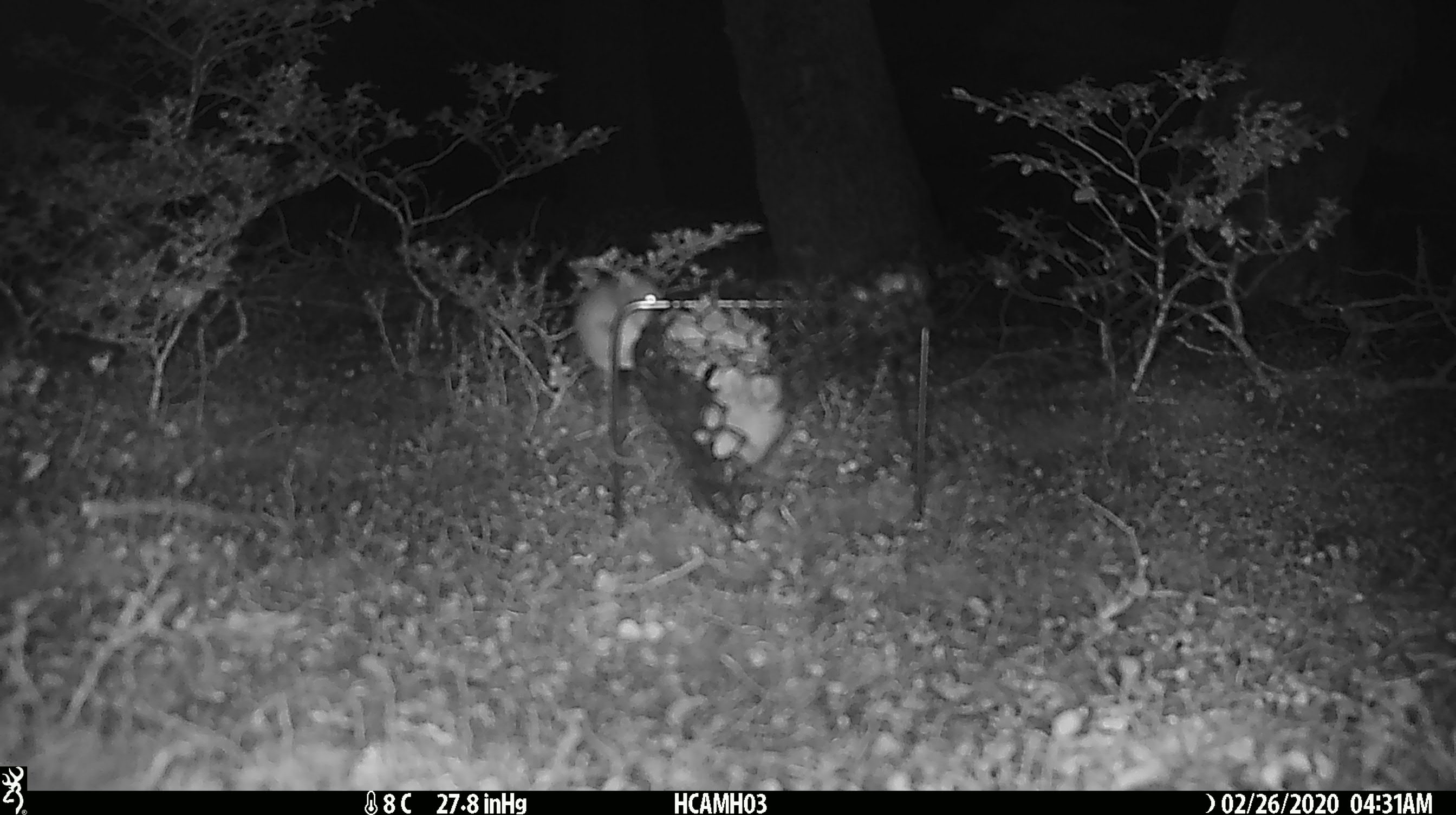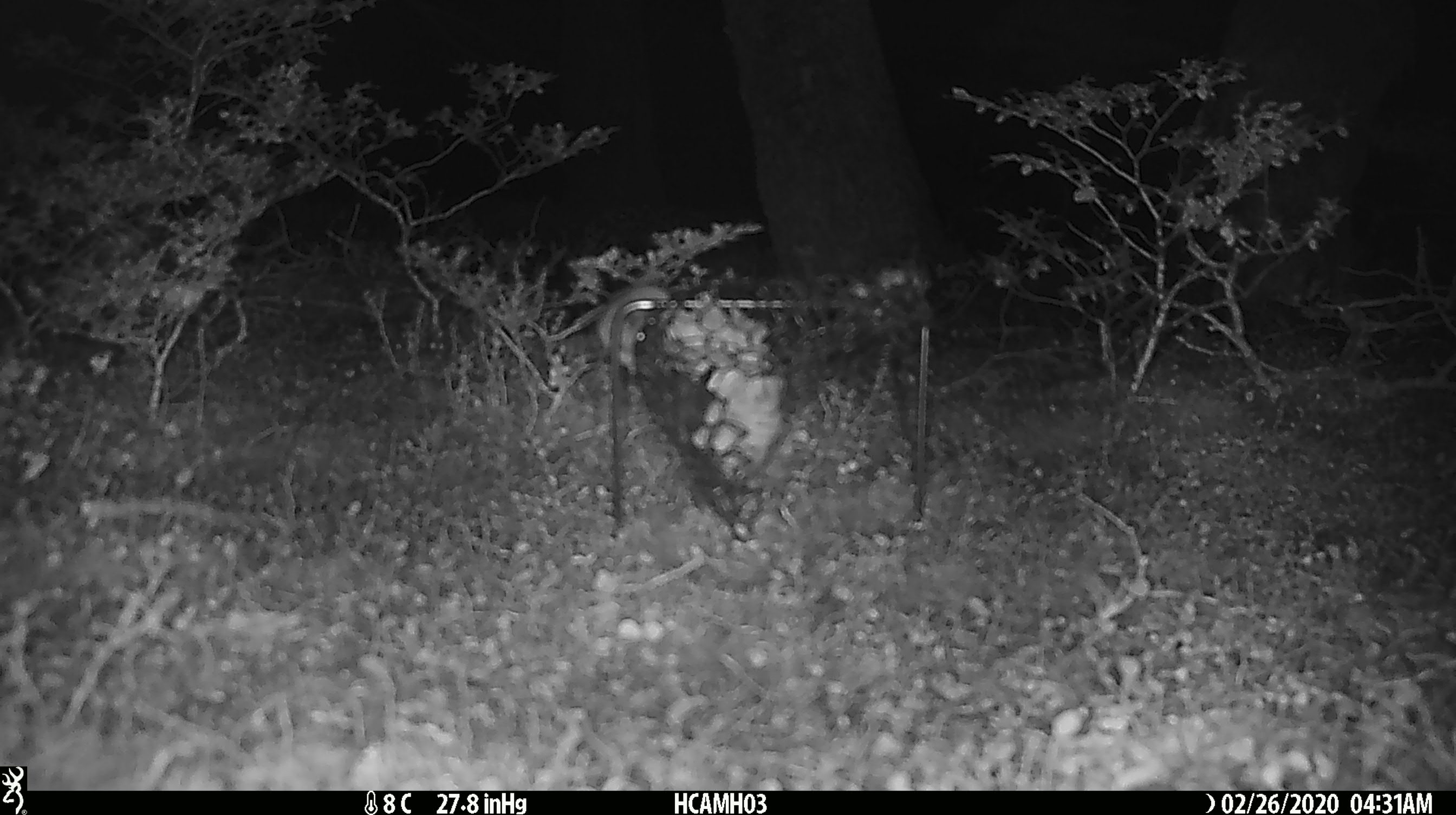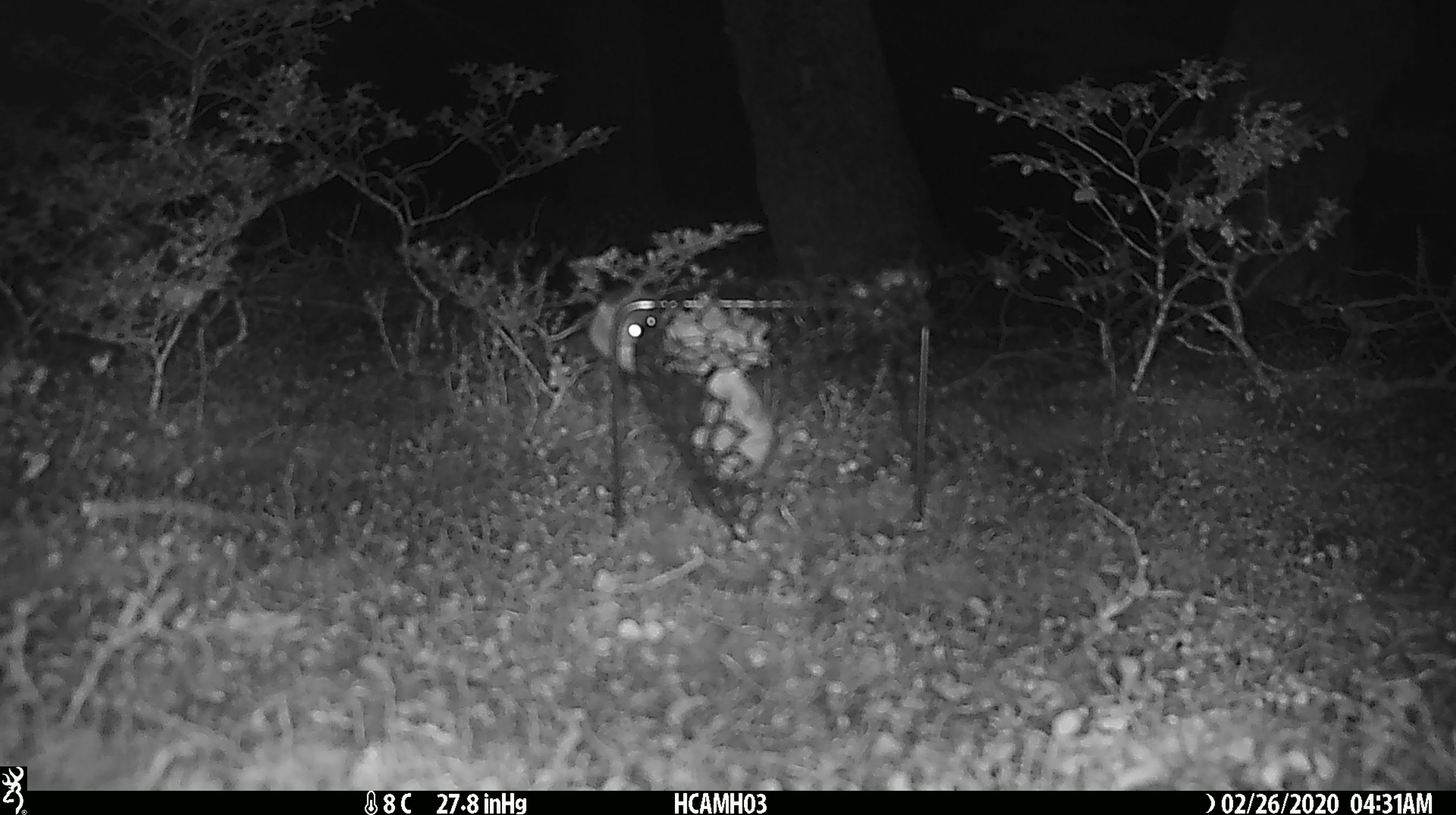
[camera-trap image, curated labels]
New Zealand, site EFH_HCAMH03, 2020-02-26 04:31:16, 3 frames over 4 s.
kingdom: Animalia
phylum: Chordata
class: Mammalia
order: Rodentia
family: Muridae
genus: Mus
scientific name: Mus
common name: mouse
Mouse (Mus).